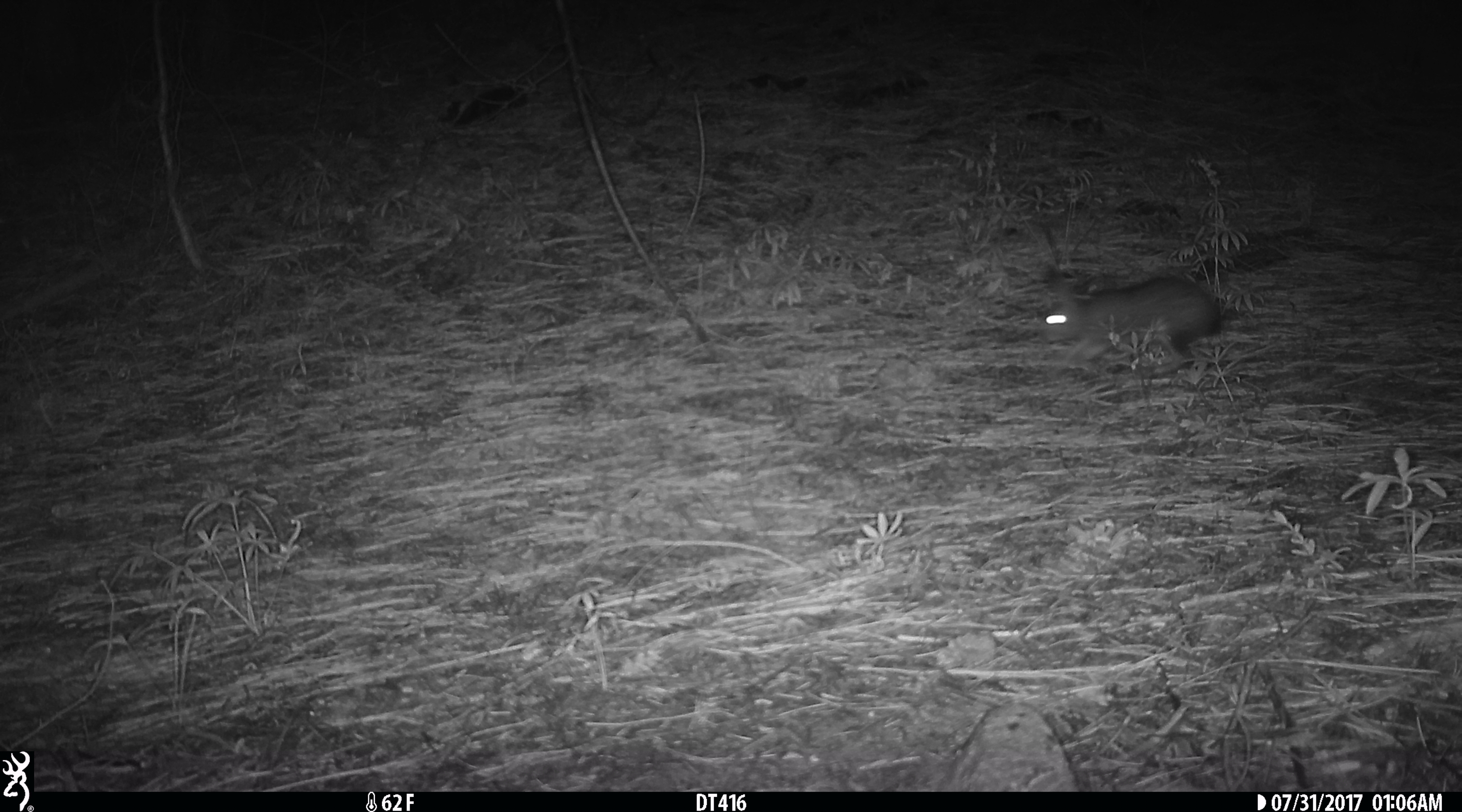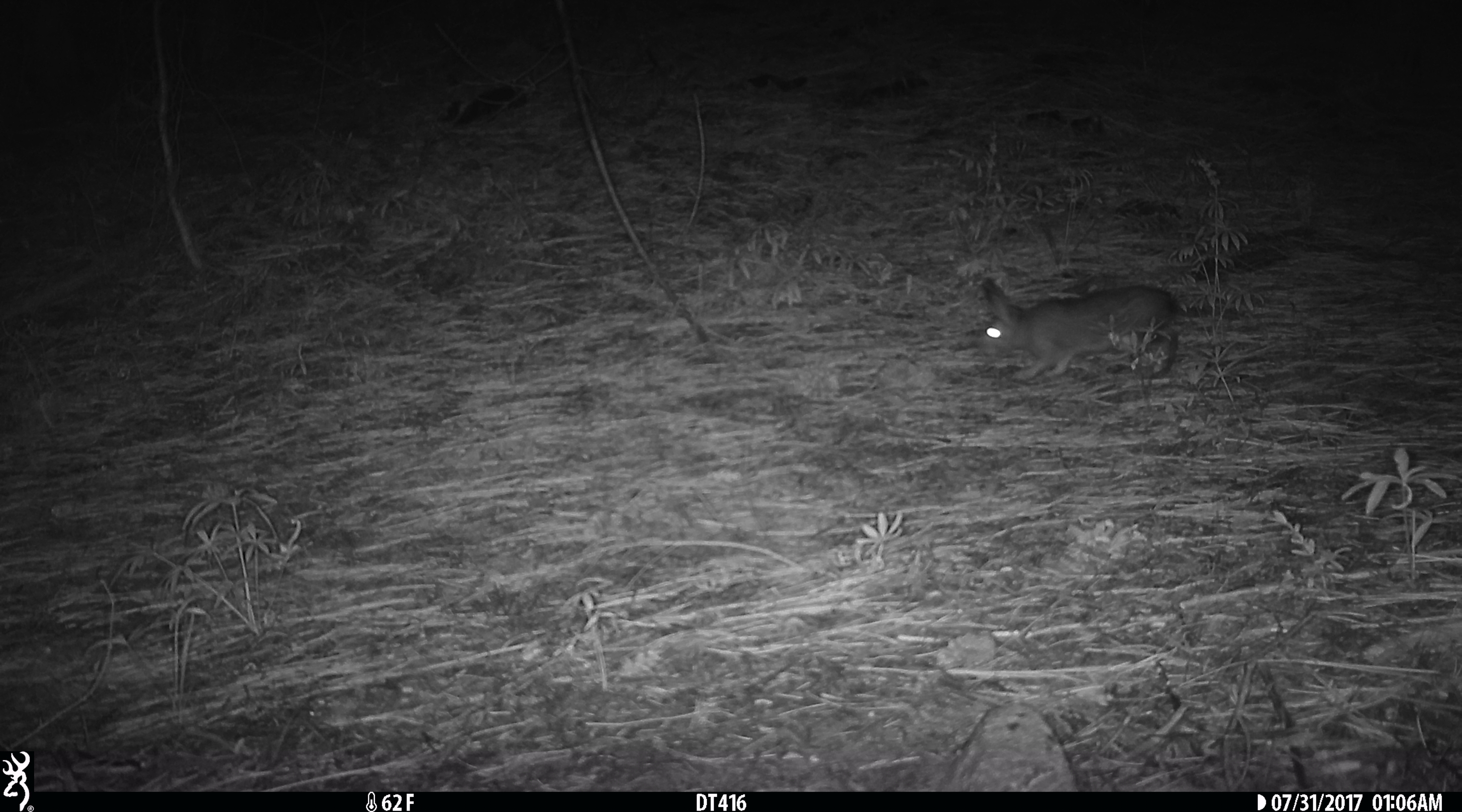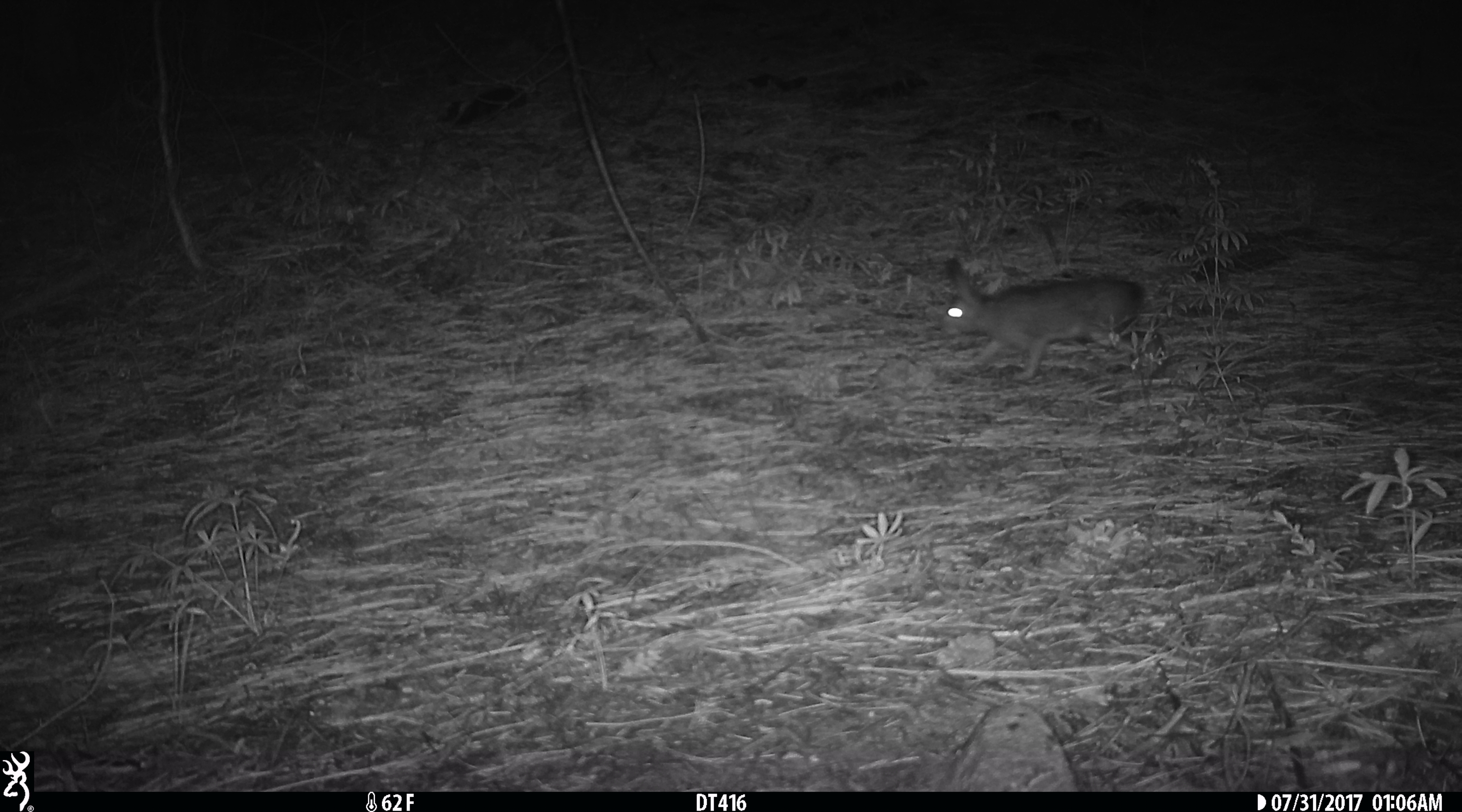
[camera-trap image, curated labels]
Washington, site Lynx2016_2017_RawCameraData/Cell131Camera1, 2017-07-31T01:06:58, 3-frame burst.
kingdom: Animalia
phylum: Chordata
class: Mammalia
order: Lagomorpha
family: Leporidae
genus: Lepus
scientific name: Lepus americanus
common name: snowshoe hare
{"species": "Lepus americanus (snowshoe hare)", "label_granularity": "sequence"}